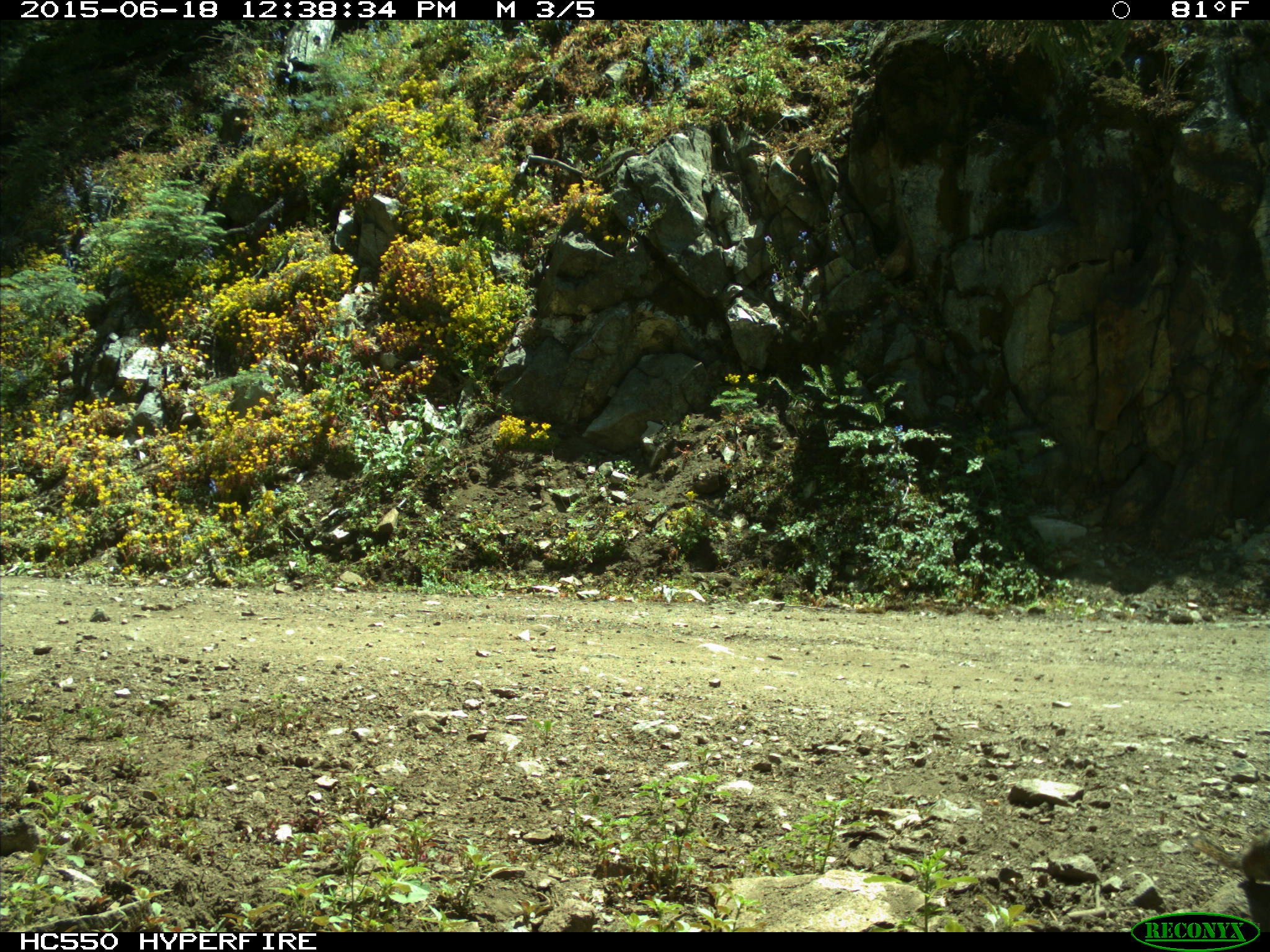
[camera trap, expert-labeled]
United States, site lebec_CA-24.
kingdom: Animalia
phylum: Chordata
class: Mammalia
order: Rodentia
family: Sciuridae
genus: Tamias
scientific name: Tamias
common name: chipmunk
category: unidentified chipmunk